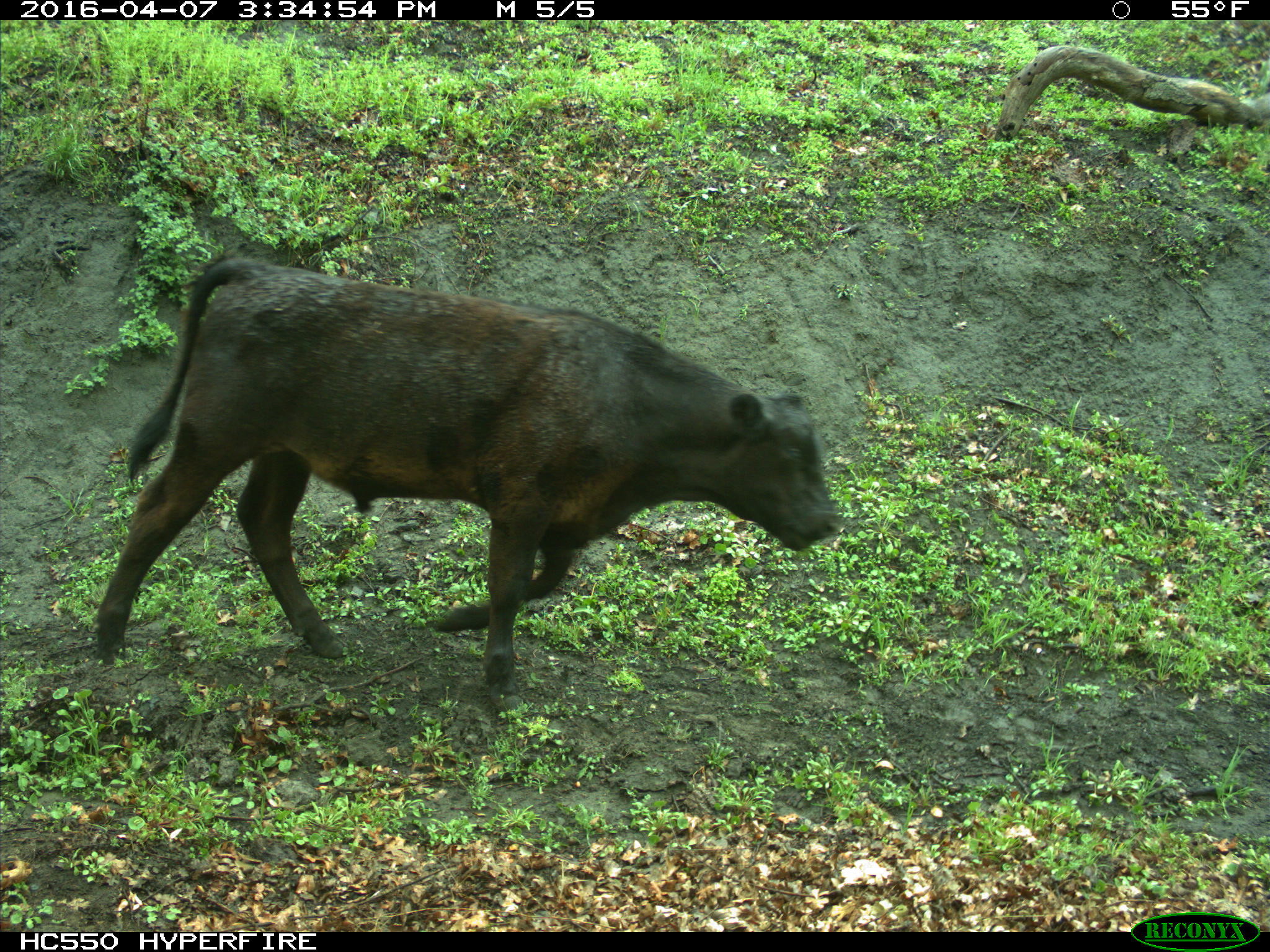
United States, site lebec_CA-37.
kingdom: Animalia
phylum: Chordata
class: Mammalia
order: Artiodactyla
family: Bovidae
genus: Bos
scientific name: Bos taurus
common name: domestic cow